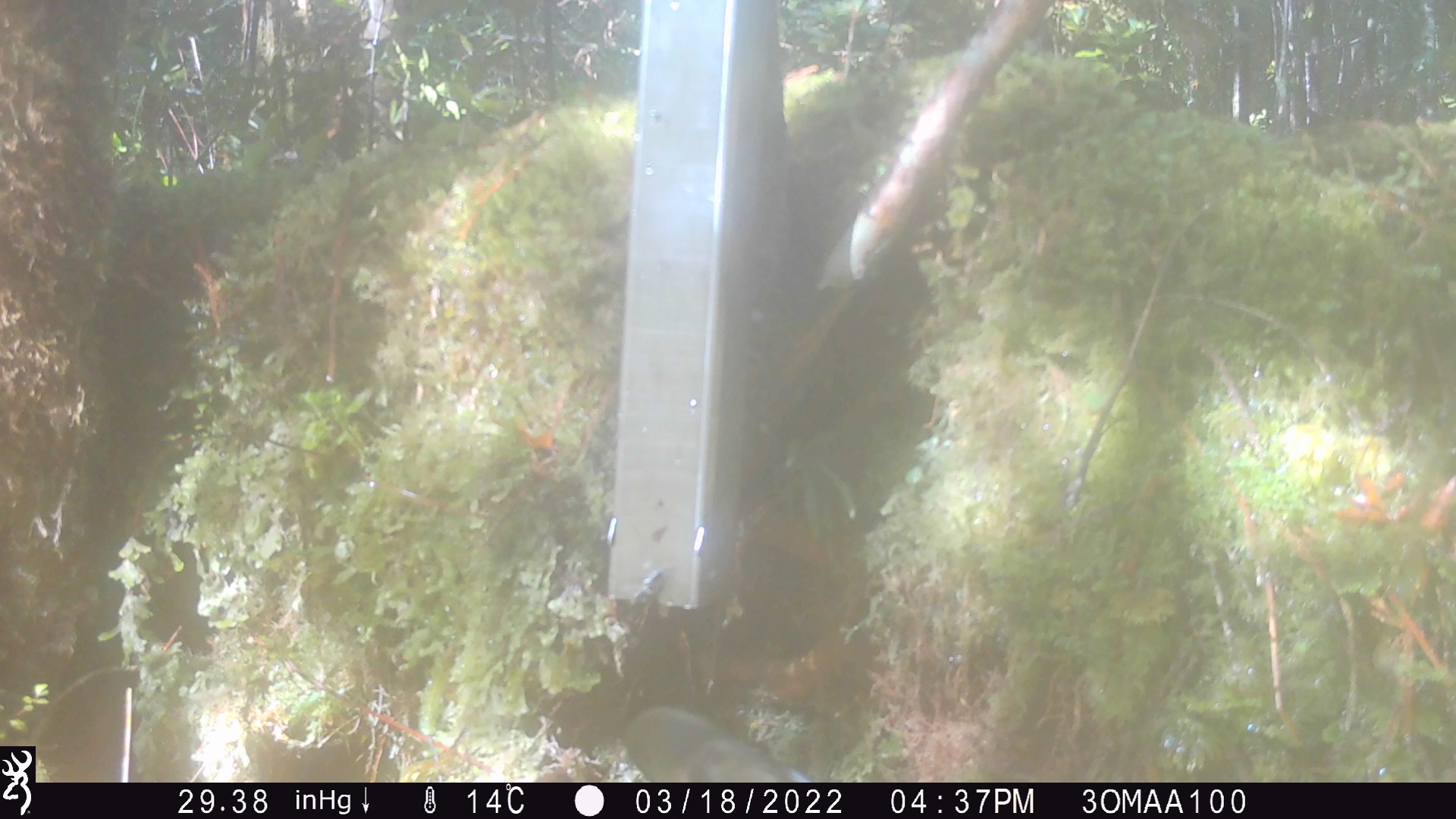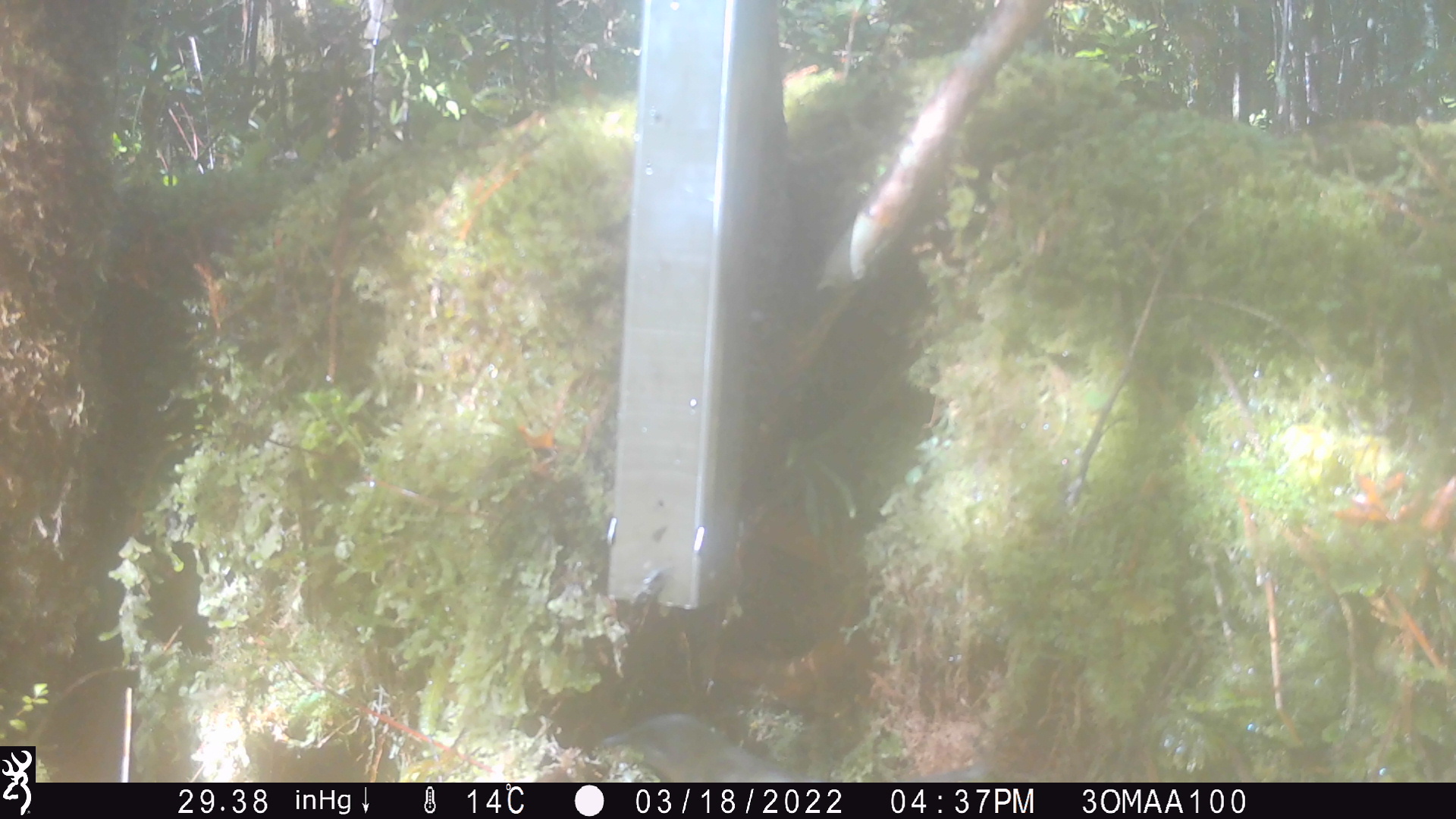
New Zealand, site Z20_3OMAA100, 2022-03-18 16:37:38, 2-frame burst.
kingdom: Animalia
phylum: Chordata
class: Aves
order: Passeriformes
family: Meliphagidae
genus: Anthornis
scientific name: Anthornis melanura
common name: new zealand bellbird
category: bellbird